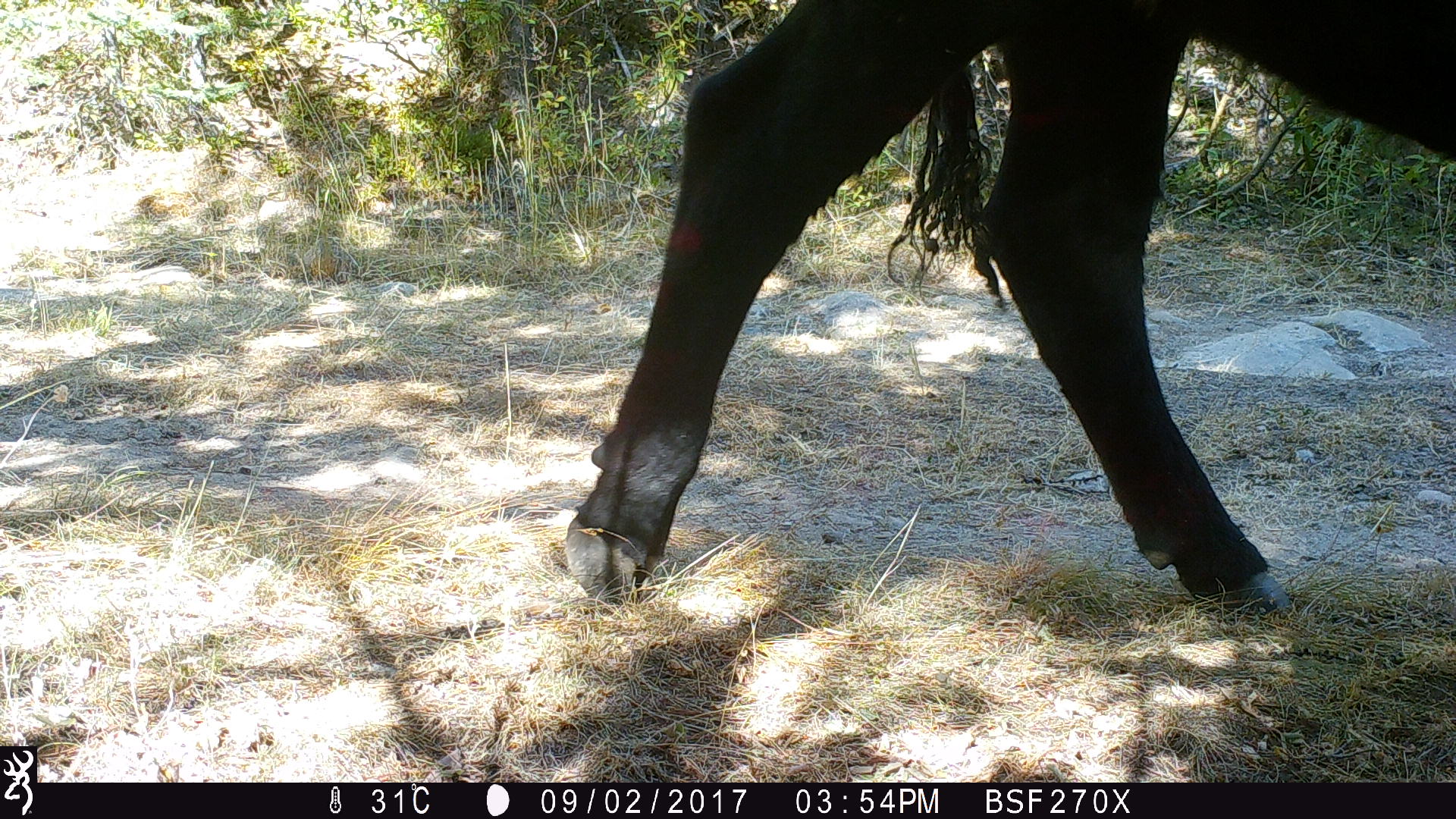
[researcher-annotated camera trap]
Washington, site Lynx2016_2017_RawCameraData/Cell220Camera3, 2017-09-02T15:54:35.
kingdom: Animalia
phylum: Chordata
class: Mammalia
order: Artiodactyla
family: Bovidae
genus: Bos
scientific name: Bos taurus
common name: domestic cattle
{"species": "domestic cattle (Bos taurus)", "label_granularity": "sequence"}